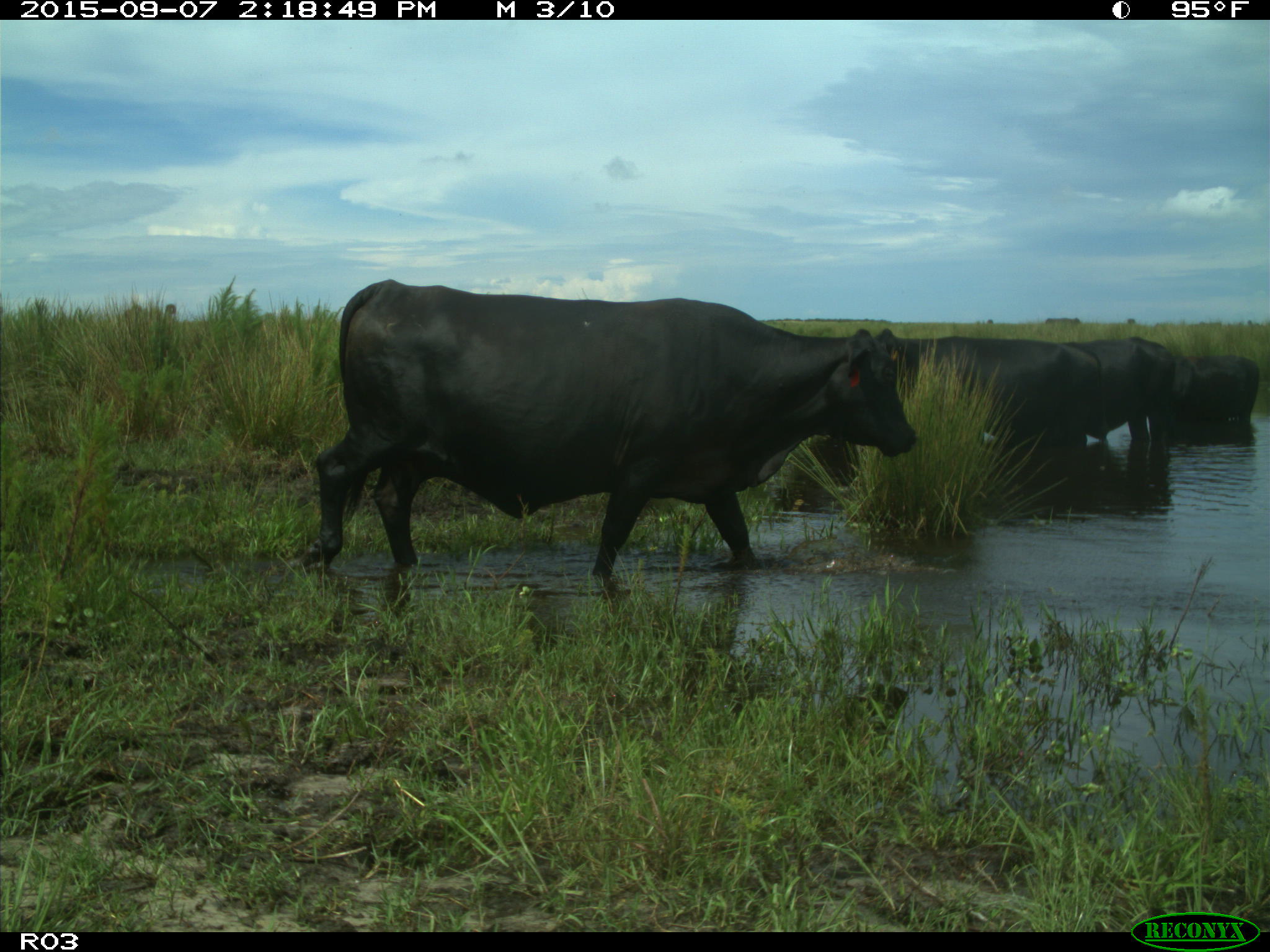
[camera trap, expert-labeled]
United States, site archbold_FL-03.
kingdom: Animalia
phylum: Chordata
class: Mammalia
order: Artiodactyla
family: Bovidae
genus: Bos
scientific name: Bos taurus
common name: domestic cow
Bos taurus (domestic cow).